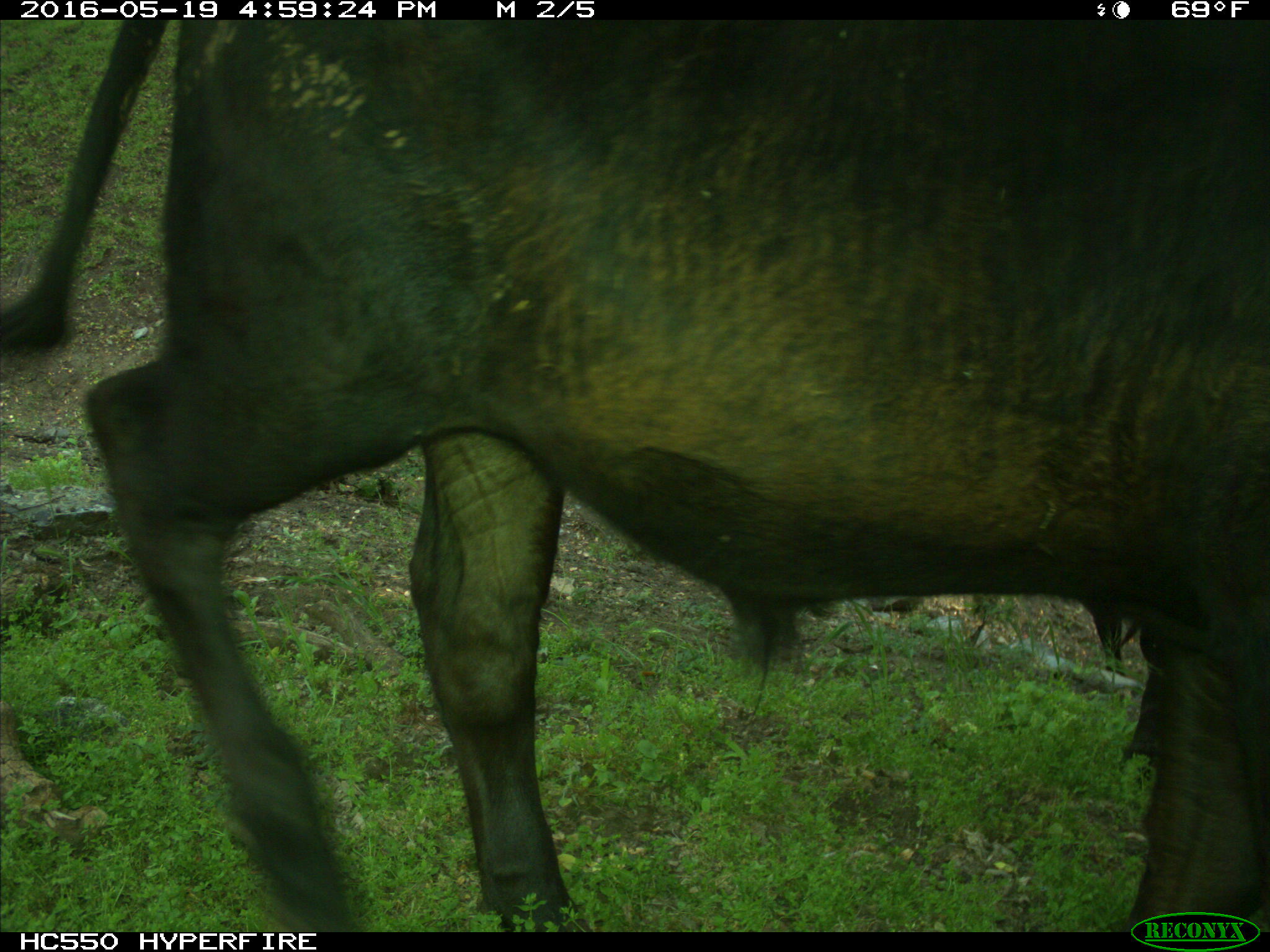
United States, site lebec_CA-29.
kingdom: Animalia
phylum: Chordata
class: Mammalia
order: Artiodactyla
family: Bovidae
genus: Bos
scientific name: Bos taurus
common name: domestic cow